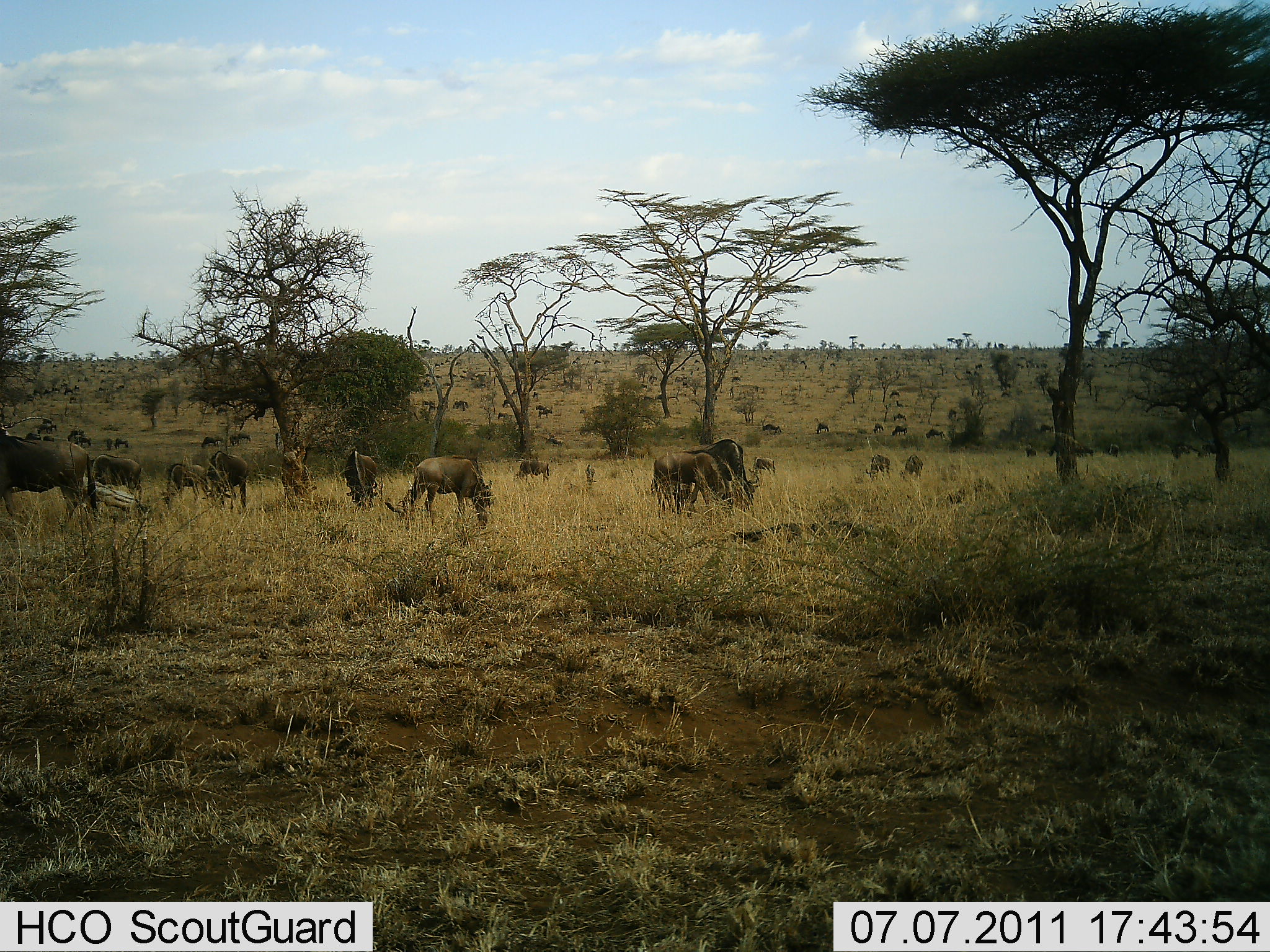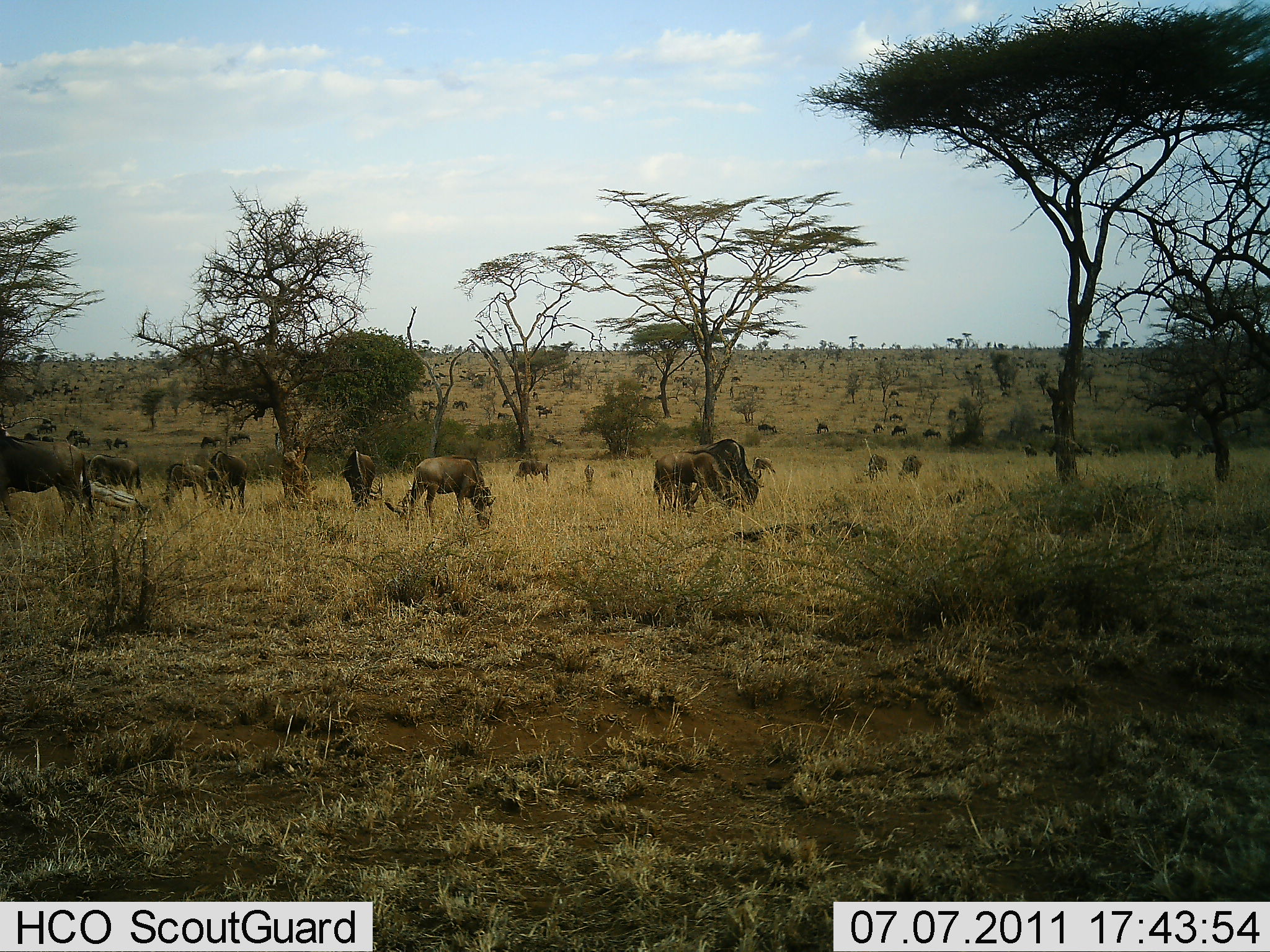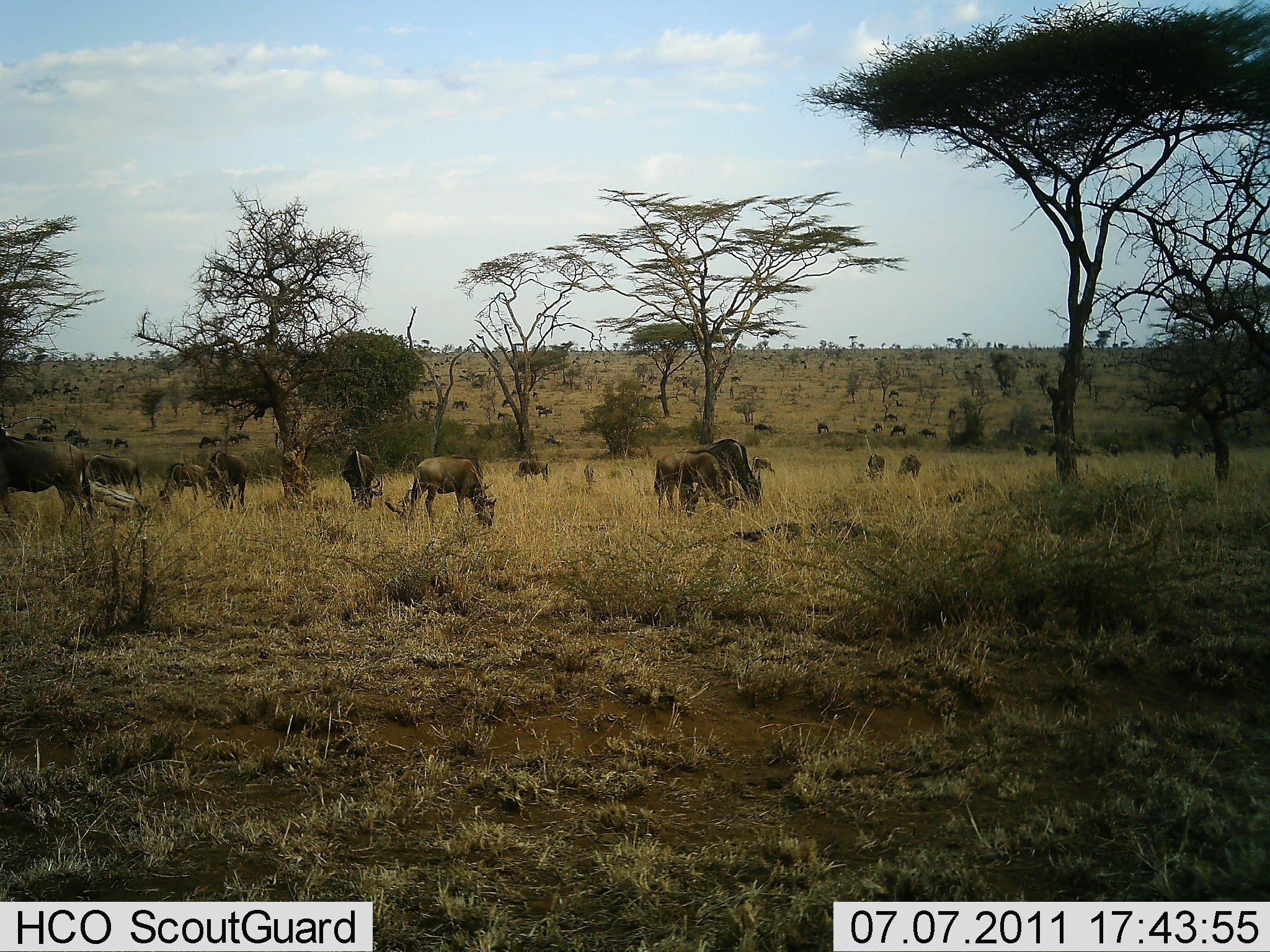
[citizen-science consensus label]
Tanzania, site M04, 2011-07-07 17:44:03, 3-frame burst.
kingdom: Animalia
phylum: Chordata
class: Mammalia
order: Artiodactyla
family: Bovidae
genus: Connochaetes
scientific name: Connochaetes taurinus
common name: blue wildebeest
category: wildebeest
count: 11-50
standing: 33%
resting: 8%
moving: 0%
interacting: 0%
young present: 0%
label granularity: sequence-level